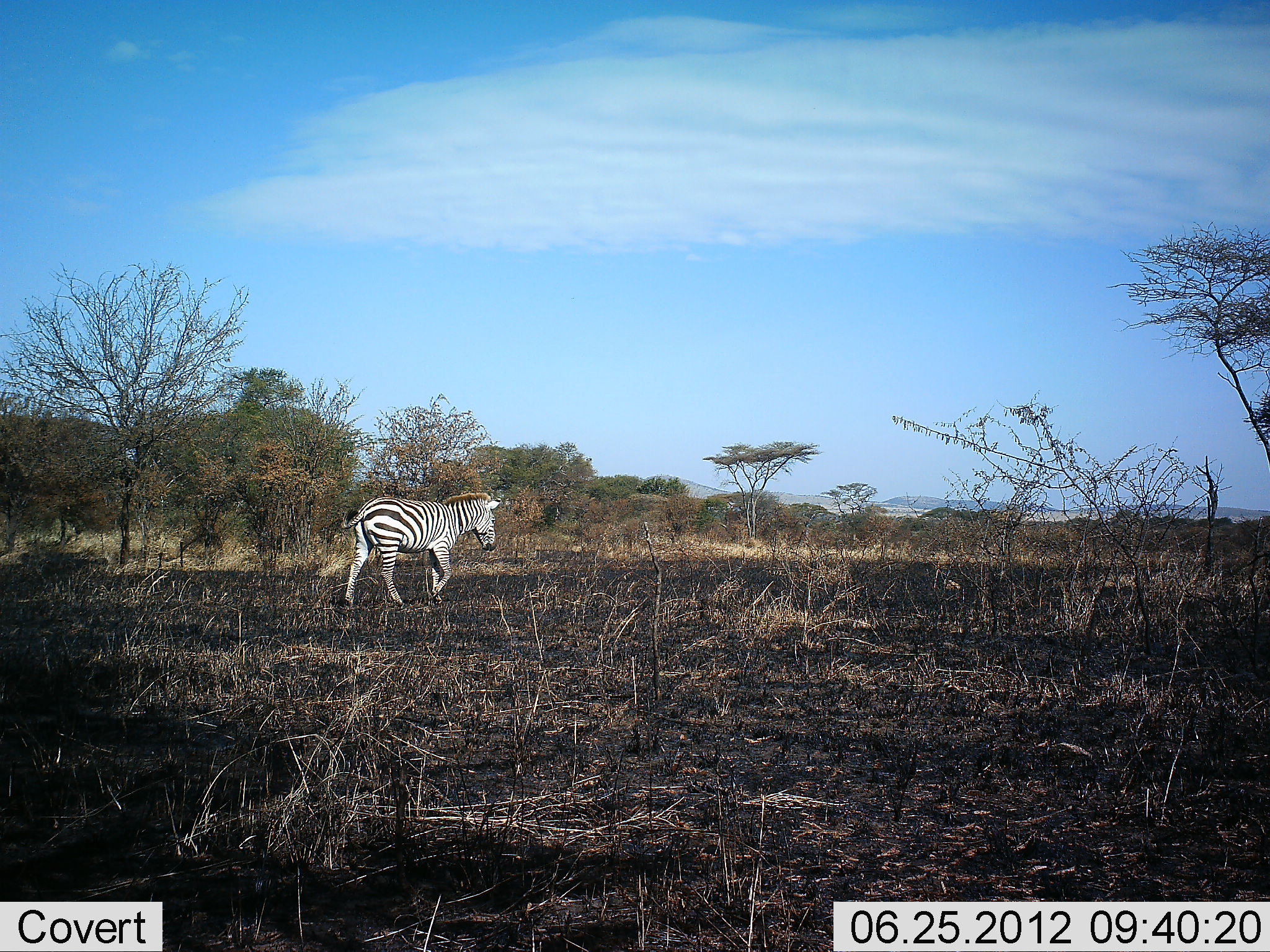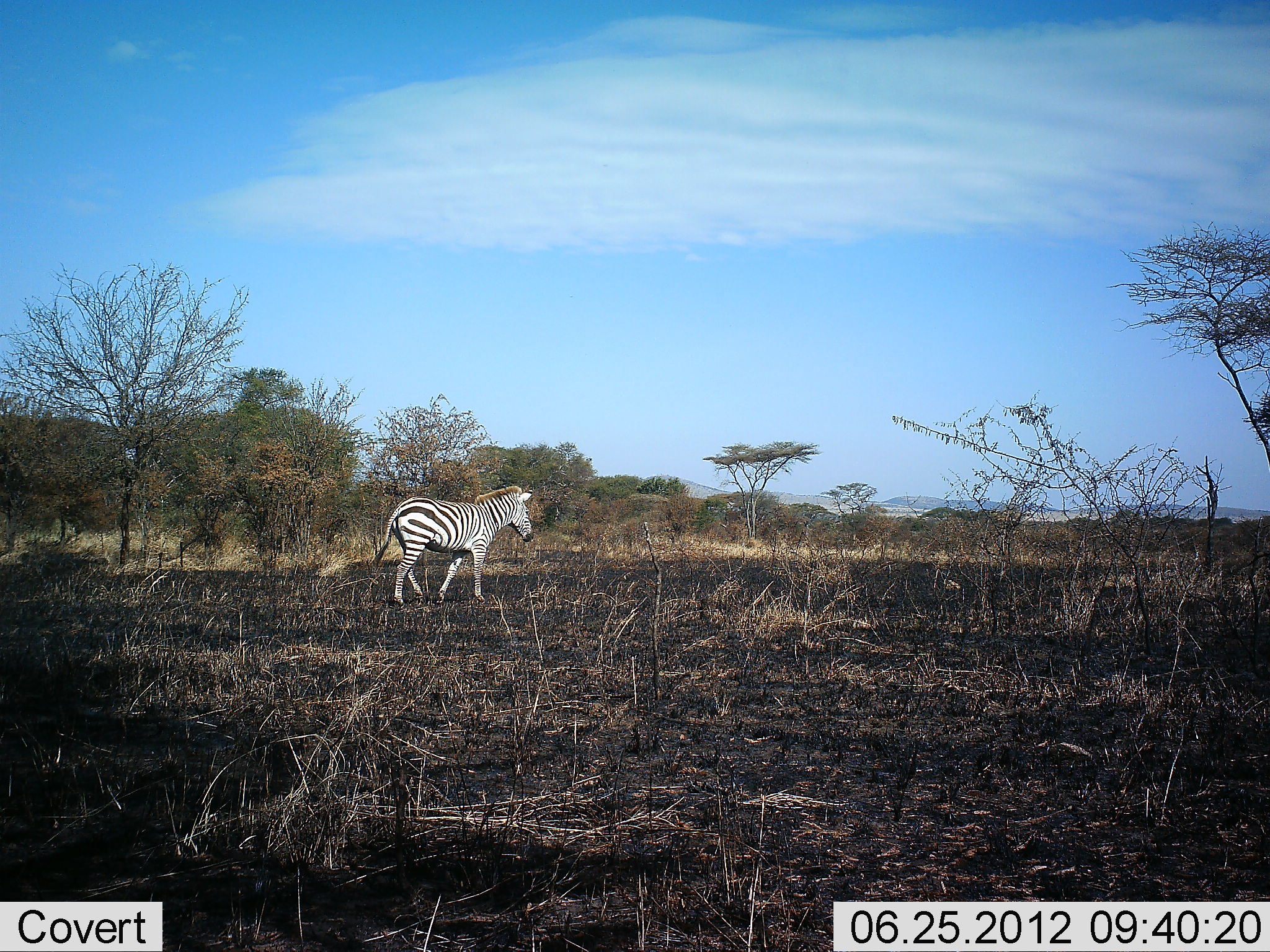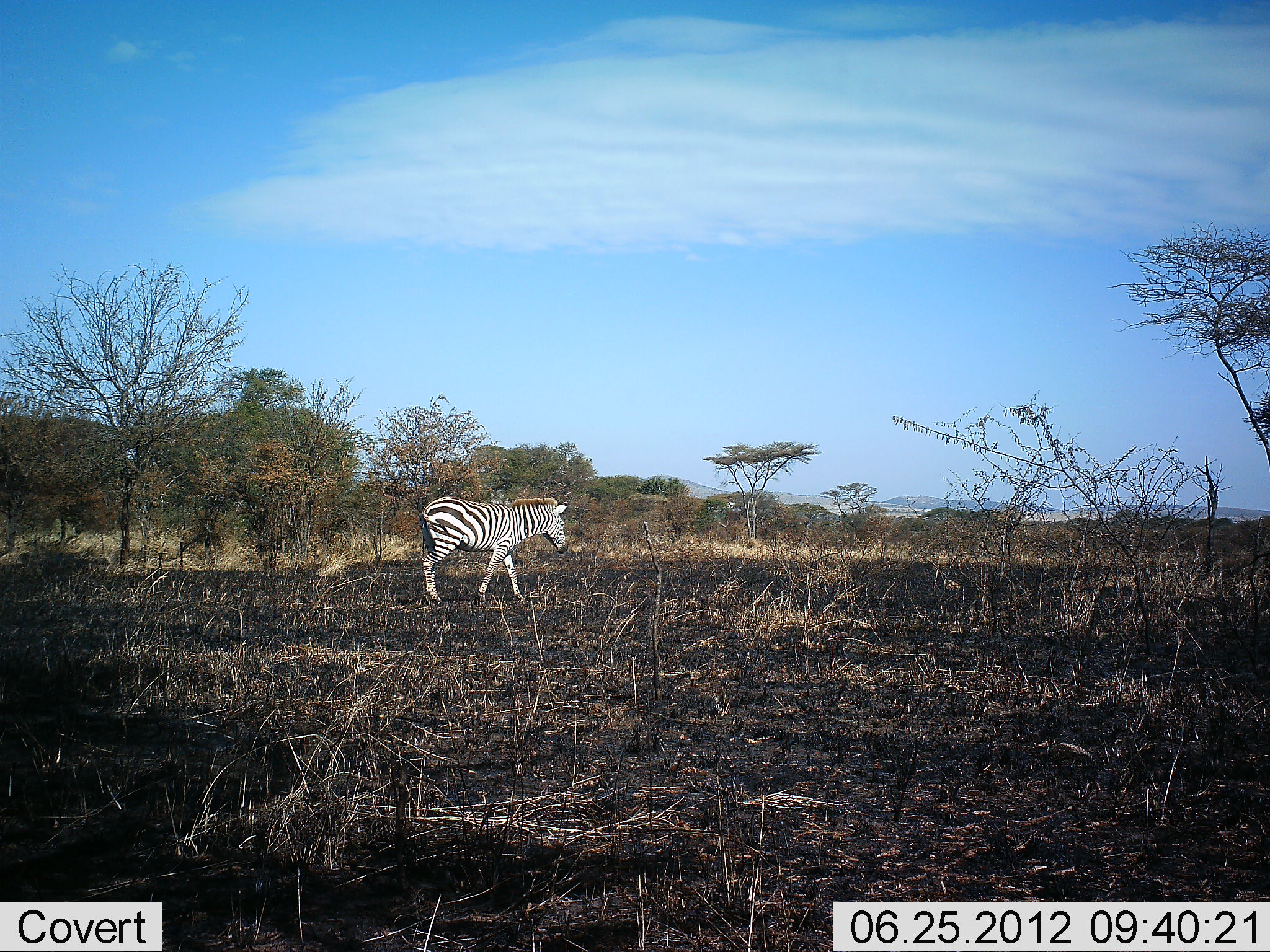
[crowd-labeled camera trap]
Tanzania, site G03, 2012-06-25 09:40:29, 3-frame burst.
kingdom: Animalia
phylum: Chordata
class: Mammalia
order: Perissodactyla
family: Equidae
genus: Equus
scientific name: Equus quagga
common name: plains zebra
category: zebra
Zebra (plains zebra) (Equus quagga), count 1. Behavior (volunteer vote fractions): standing 0%, resting 0%, moving 100%, interacting 0%. Young present (vote fraction): 0%. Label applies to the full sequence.